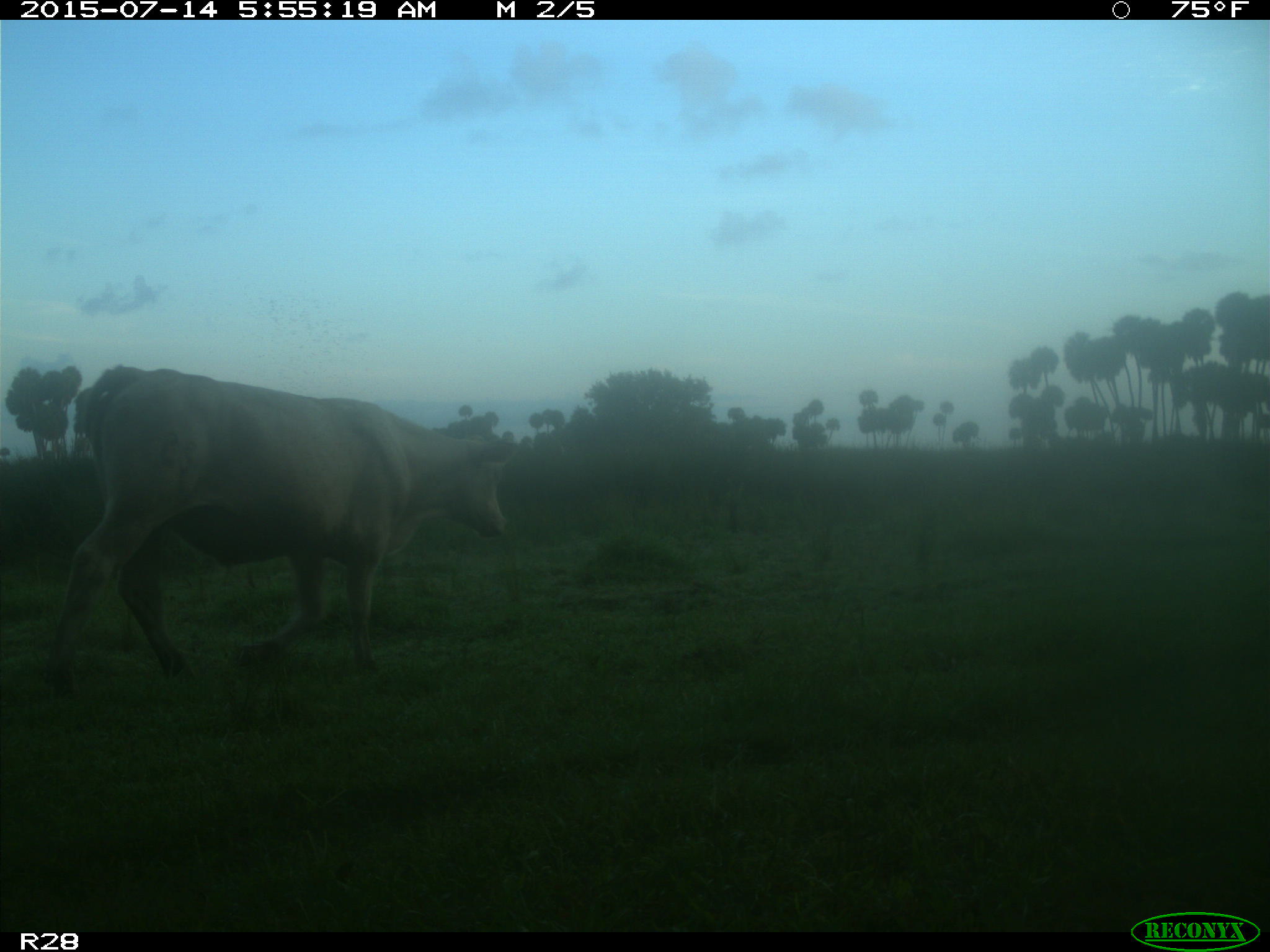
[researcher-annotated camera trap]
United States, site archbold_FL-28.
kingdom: Animalia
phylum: Chordata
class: Mammalia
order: Artiodactyla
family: Bovidae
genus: Bos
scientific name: Bos taurus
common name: domestic cow